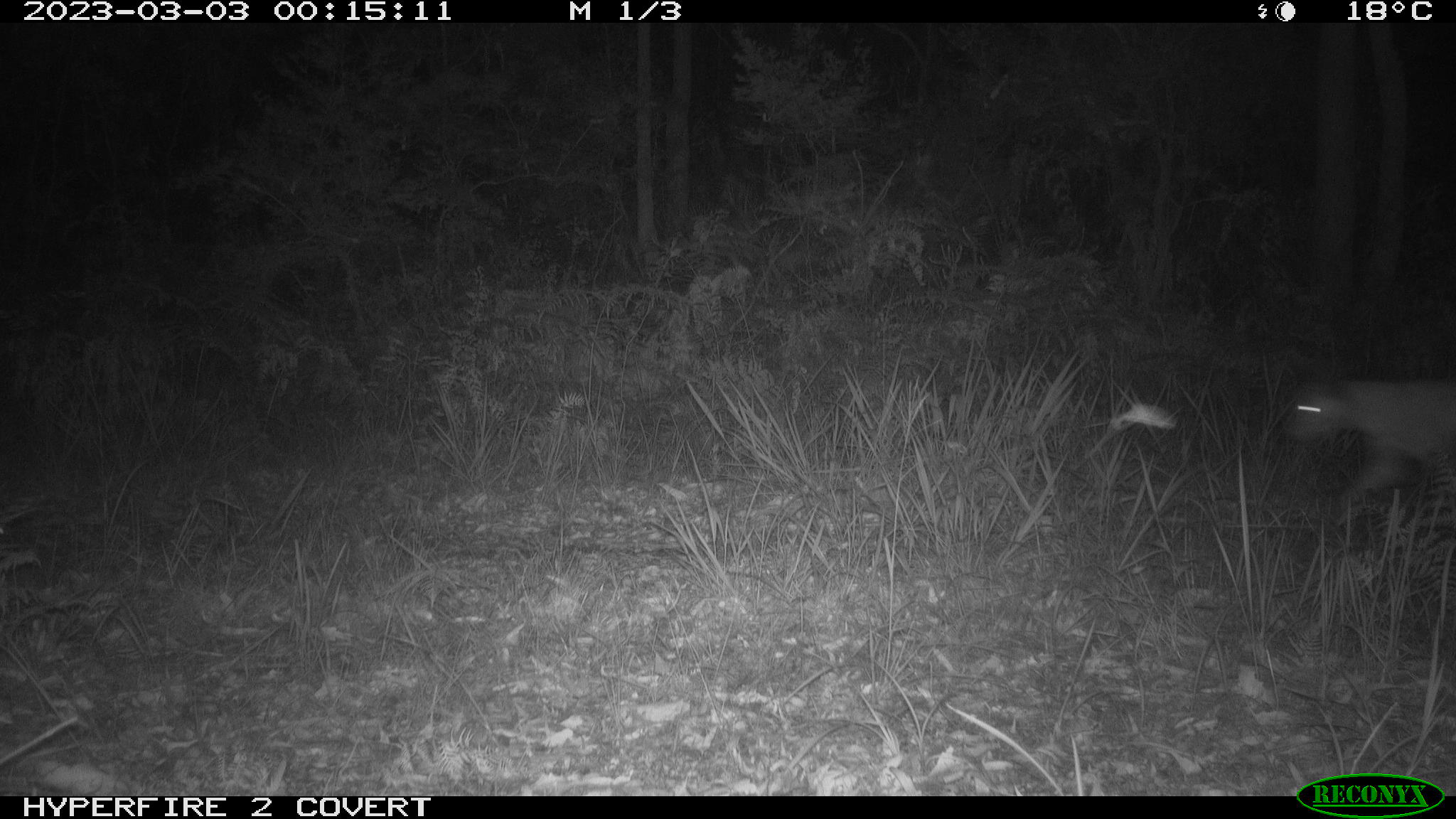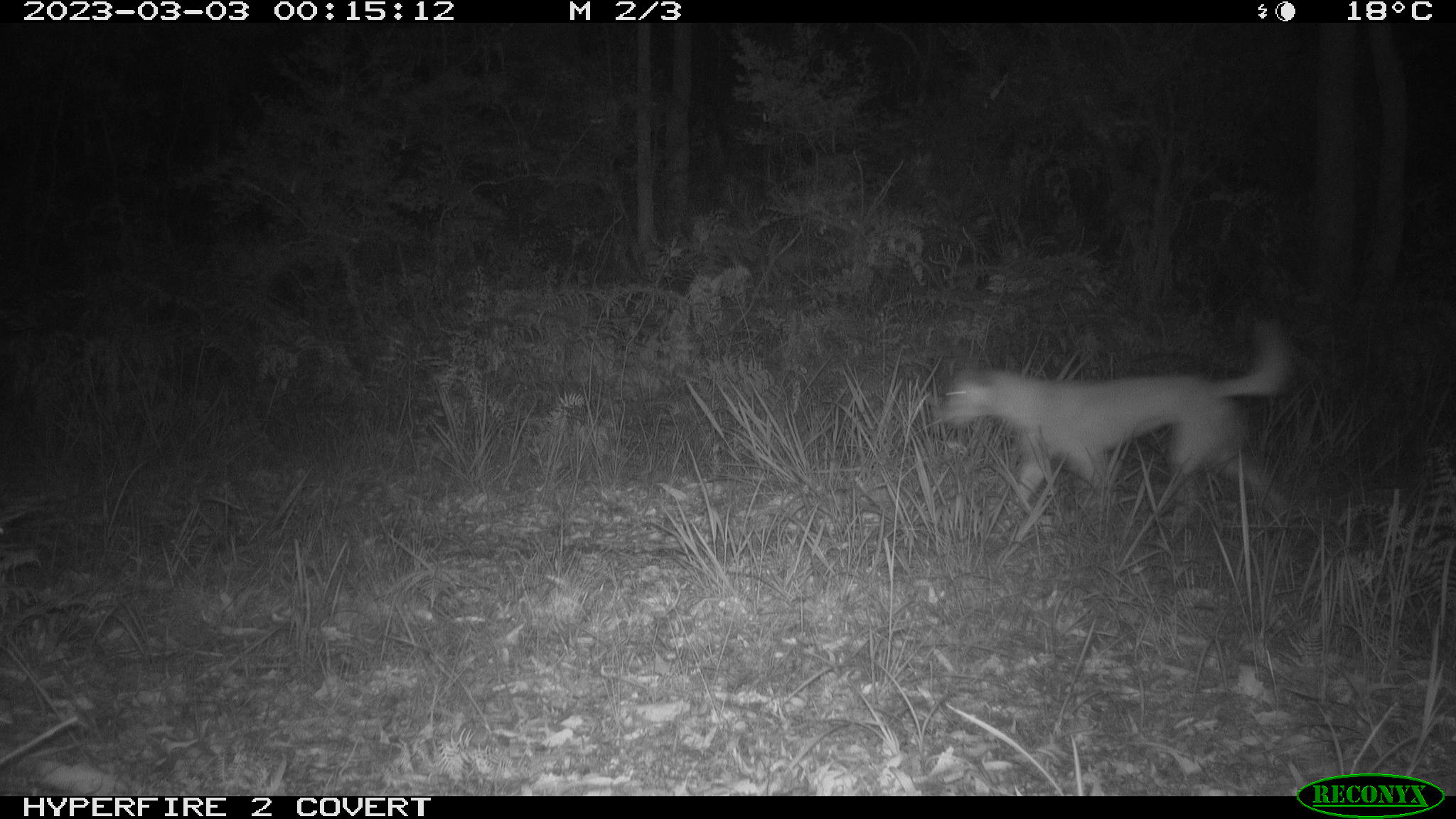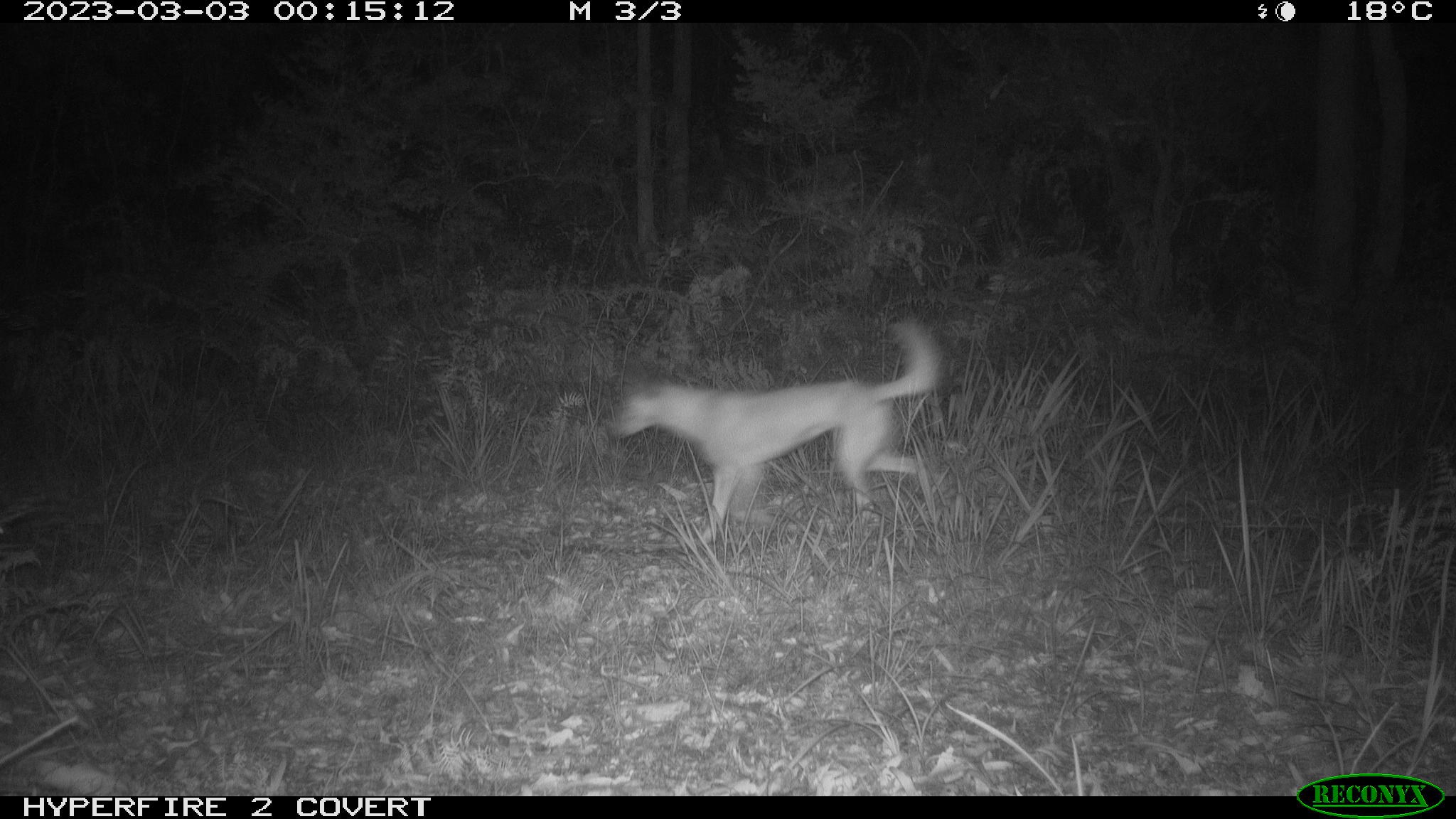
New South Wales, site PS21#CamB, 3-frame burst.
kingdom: Animalia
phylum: Chordata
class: Mammalia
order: Carnivora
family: Canidae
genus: Canis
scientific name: Canis familiaris dingo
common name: dingo